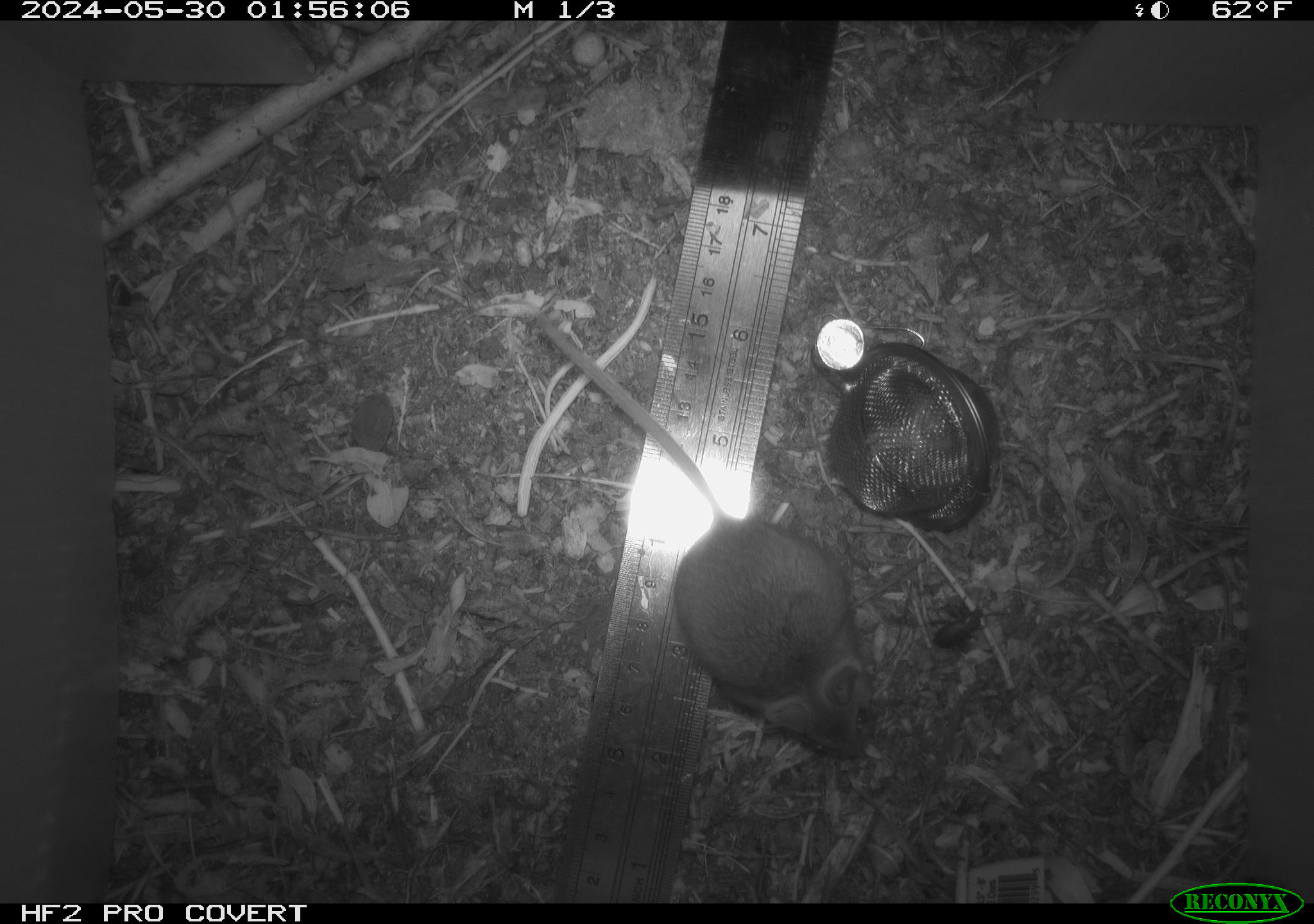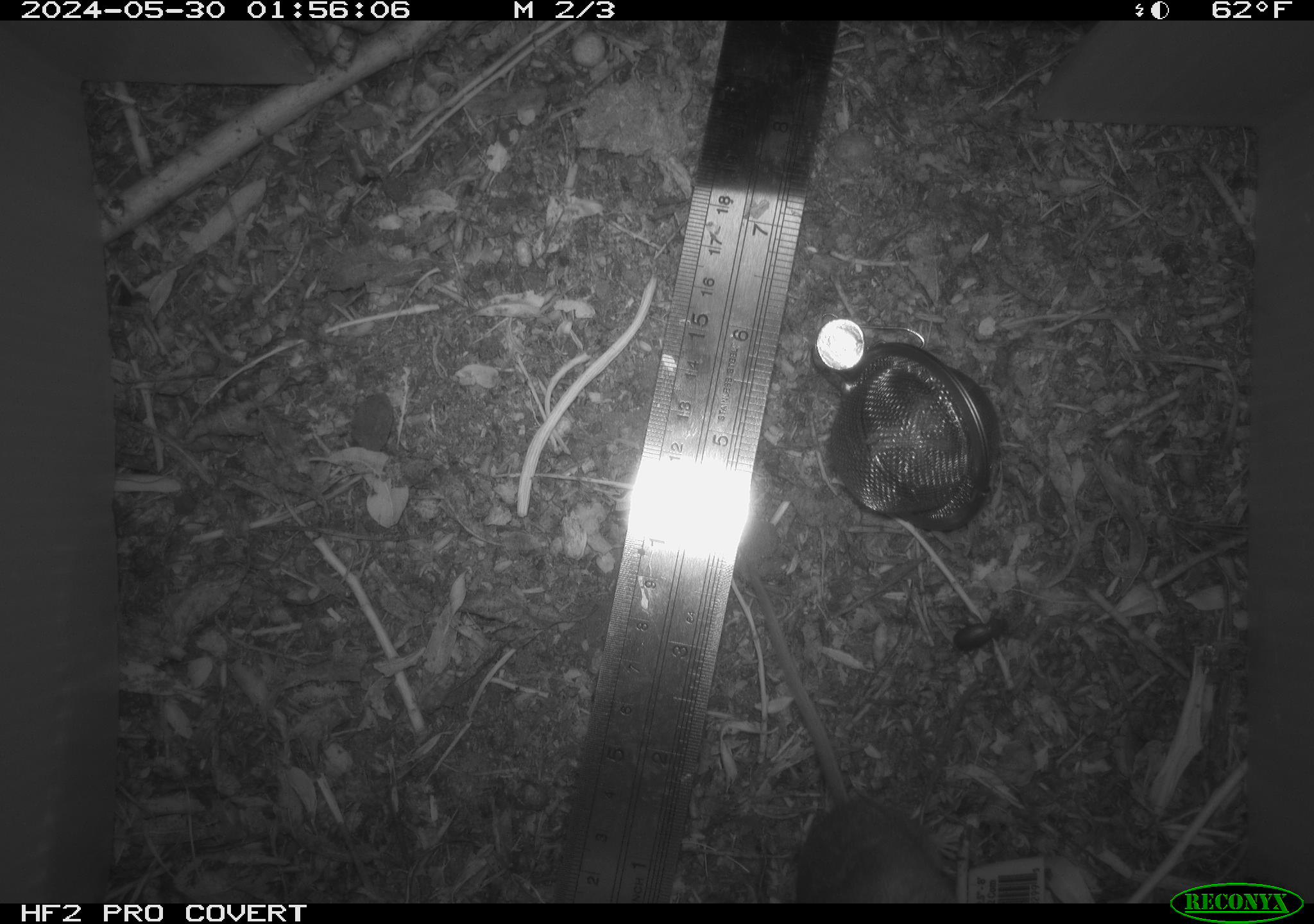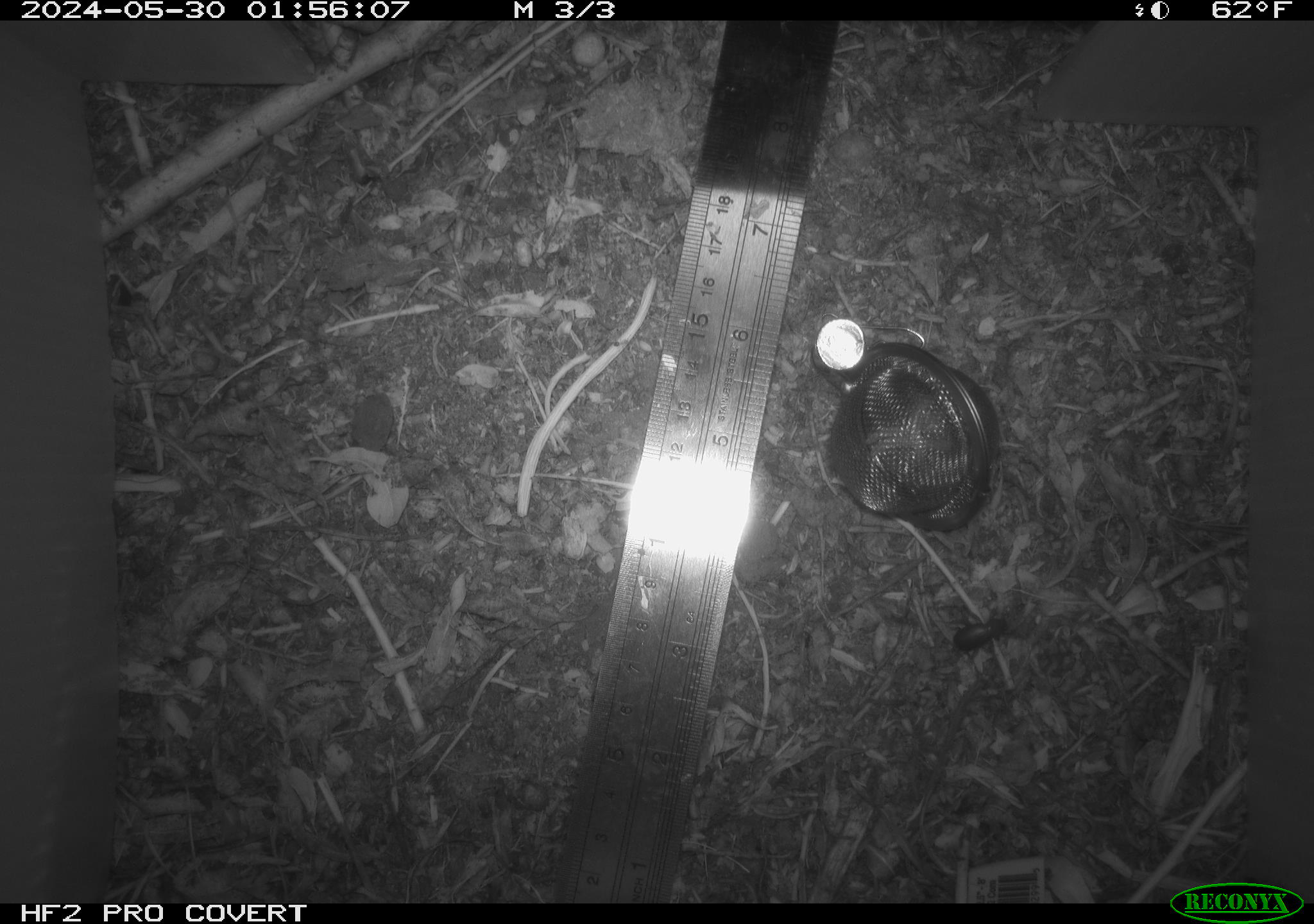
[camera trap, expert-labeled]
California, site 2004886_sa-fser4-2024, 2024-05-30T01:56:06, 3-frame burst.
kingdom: Animalia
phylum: Chordata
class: Mammalia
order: Rodentia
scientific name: Rodentia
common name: rodent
Rodent (Rodentia).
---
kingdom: Animalia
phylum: Arthropoda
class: Insecta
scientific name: Insecta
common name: insect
Insect (Insecta).